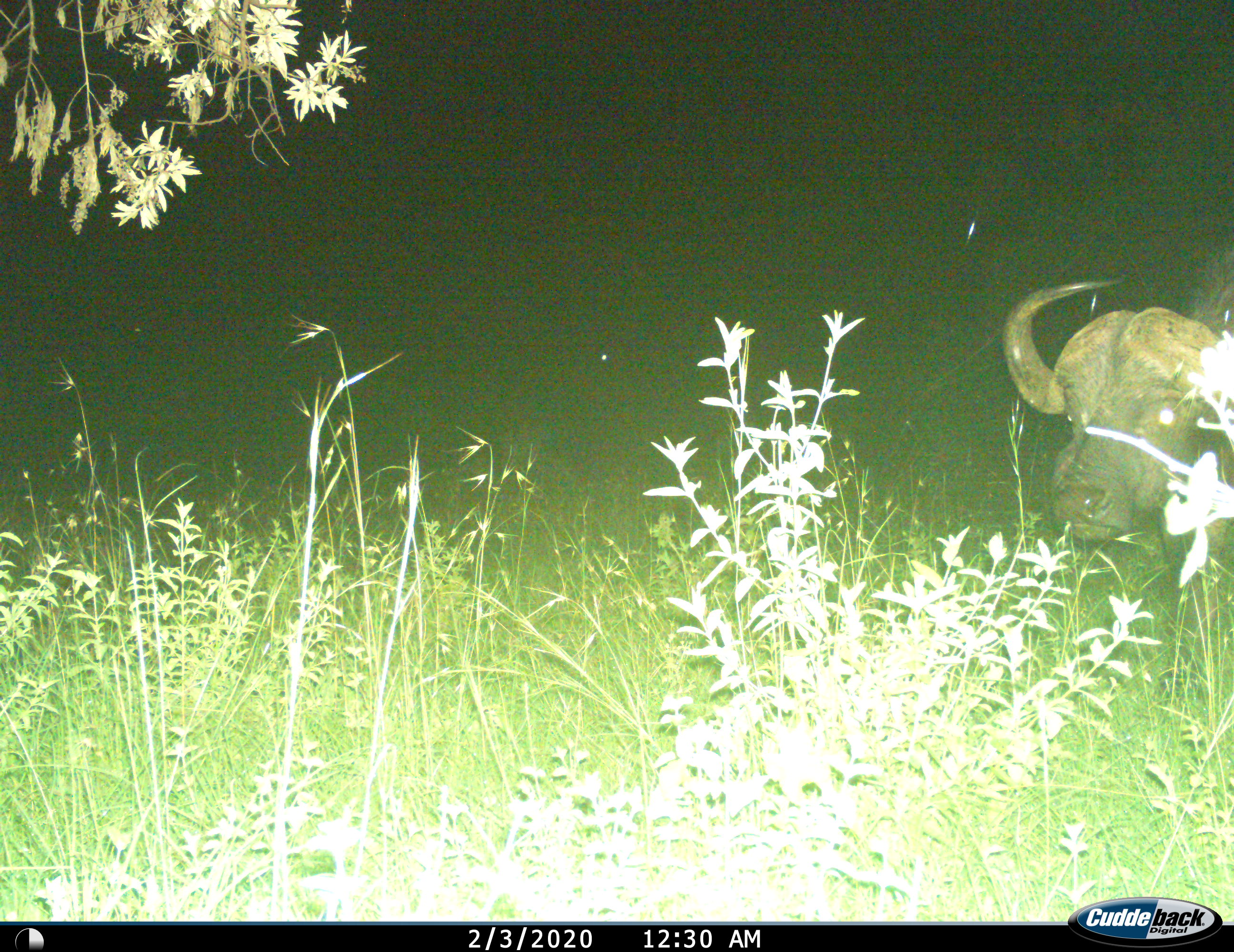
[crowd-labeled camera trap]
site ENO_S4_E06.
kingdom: Animalia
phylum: Chordata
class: Mammalia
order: Artiodactyla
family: Bovidae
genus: Syncerus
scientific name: Syncerus caffer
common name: african buffalo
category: buffalo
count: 1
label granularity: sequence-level